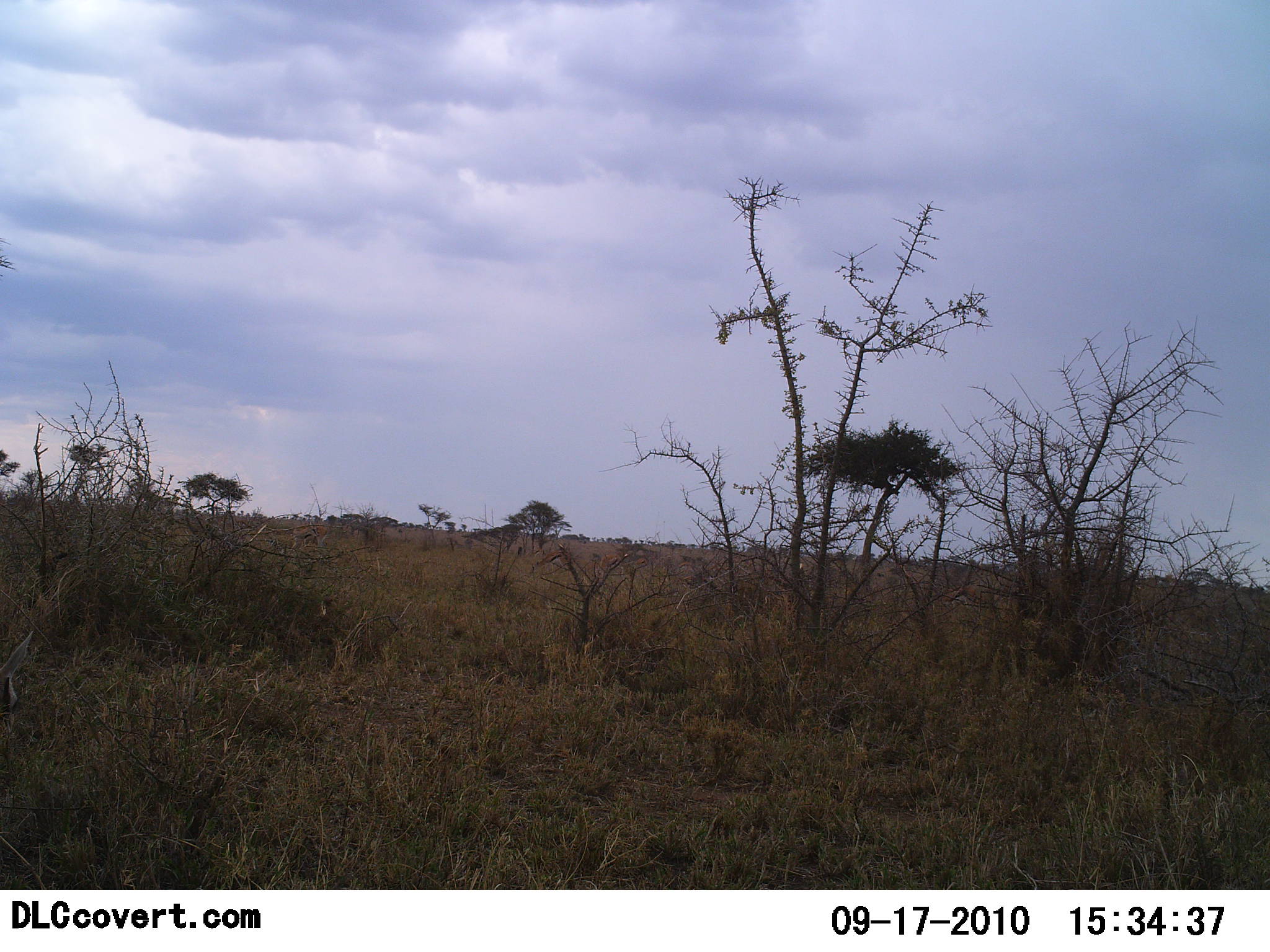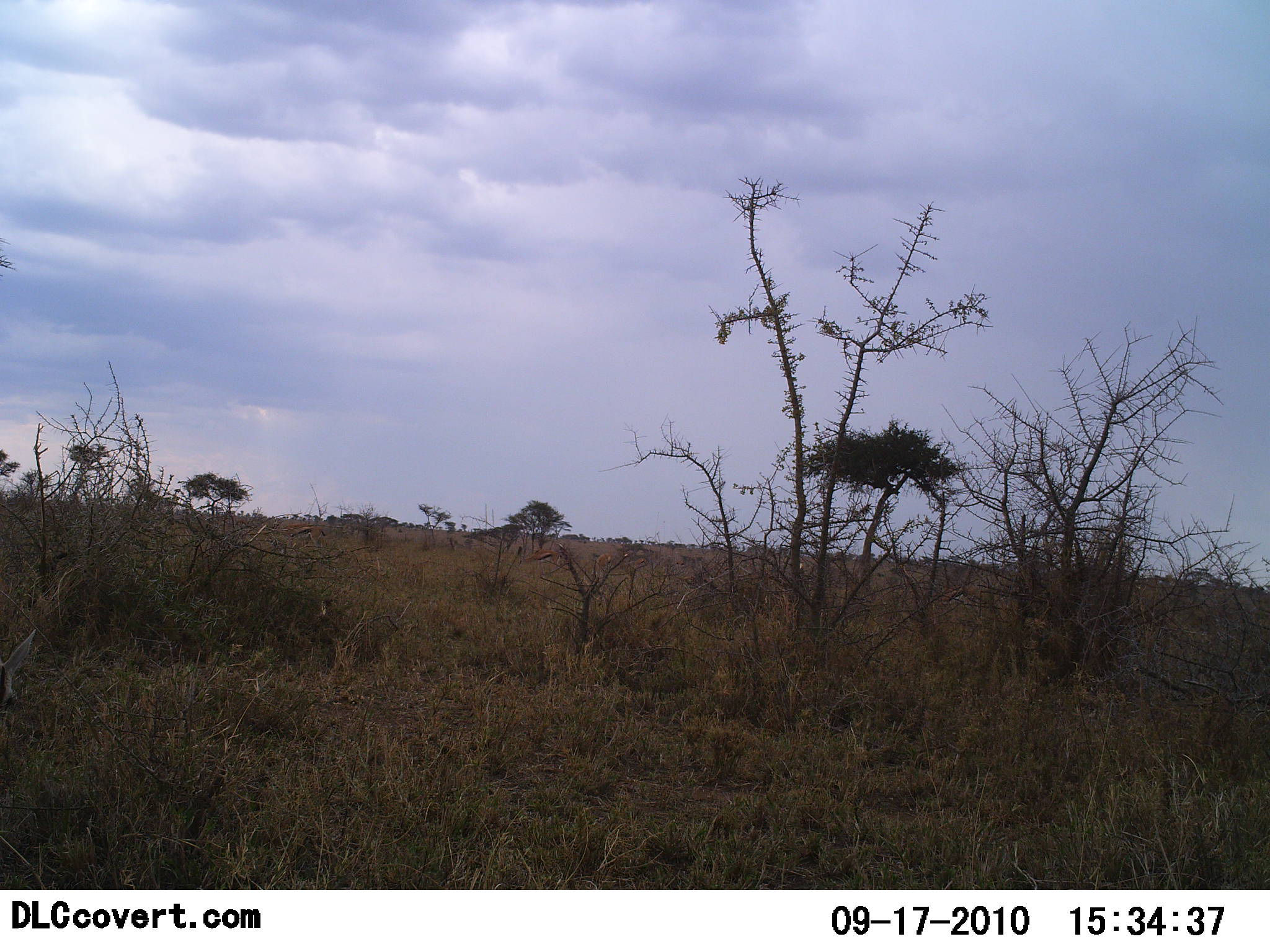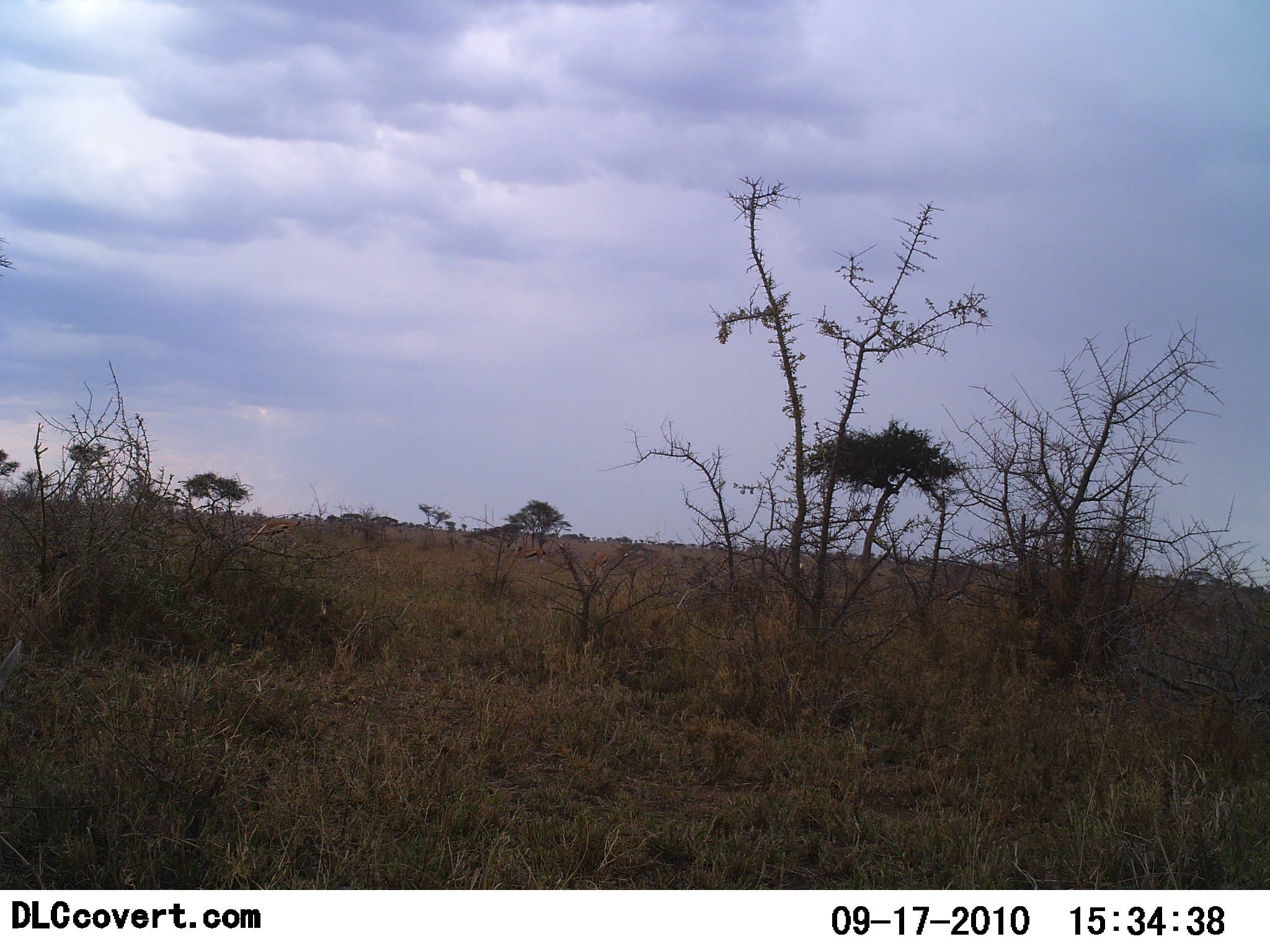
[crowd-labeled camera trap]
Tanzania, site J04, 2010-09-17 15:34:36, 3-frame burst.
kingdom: Animalia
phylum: Chordata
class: Mammalia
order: Artiodactyla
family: Bovidae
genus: Eudorcas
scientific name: Eudorcas thomsonii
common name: thomson's gazelle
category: gazellethomsons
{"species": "gazellethomsons (thomson's gazelle) (Eudorcas thomsonii)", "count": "3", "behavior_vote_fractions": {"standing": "25%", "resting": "6%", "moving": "50%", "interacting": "0%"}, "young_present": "0%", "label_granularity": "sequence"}